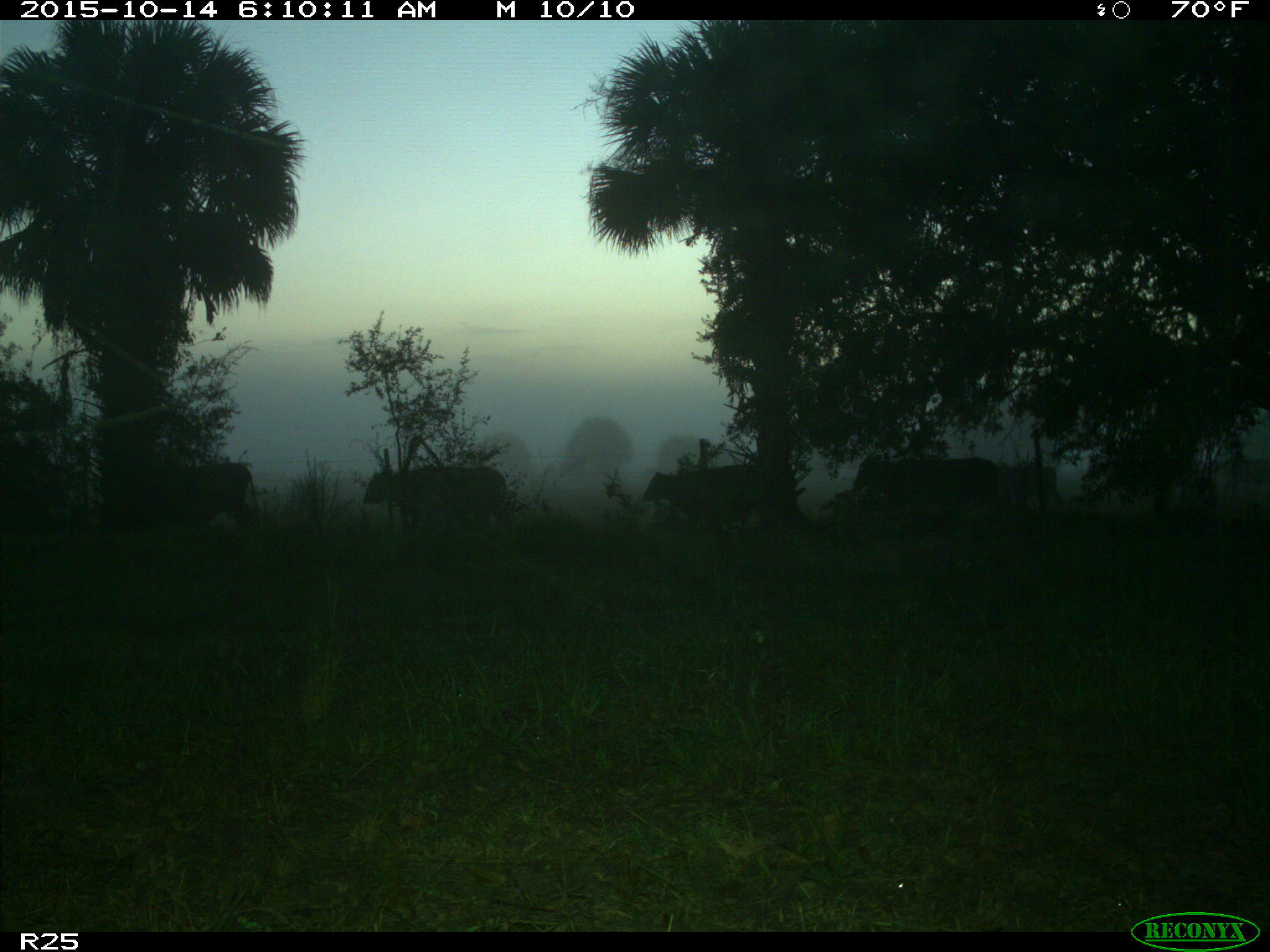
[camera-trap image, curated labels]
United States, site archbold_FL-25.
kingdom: Animalia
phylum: Chordata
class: Mammalia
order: Artiodactyla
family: Bovidae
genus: Bos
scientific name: Bos taurus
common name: domestic cow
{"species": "Bos taurus (domestic cow)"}